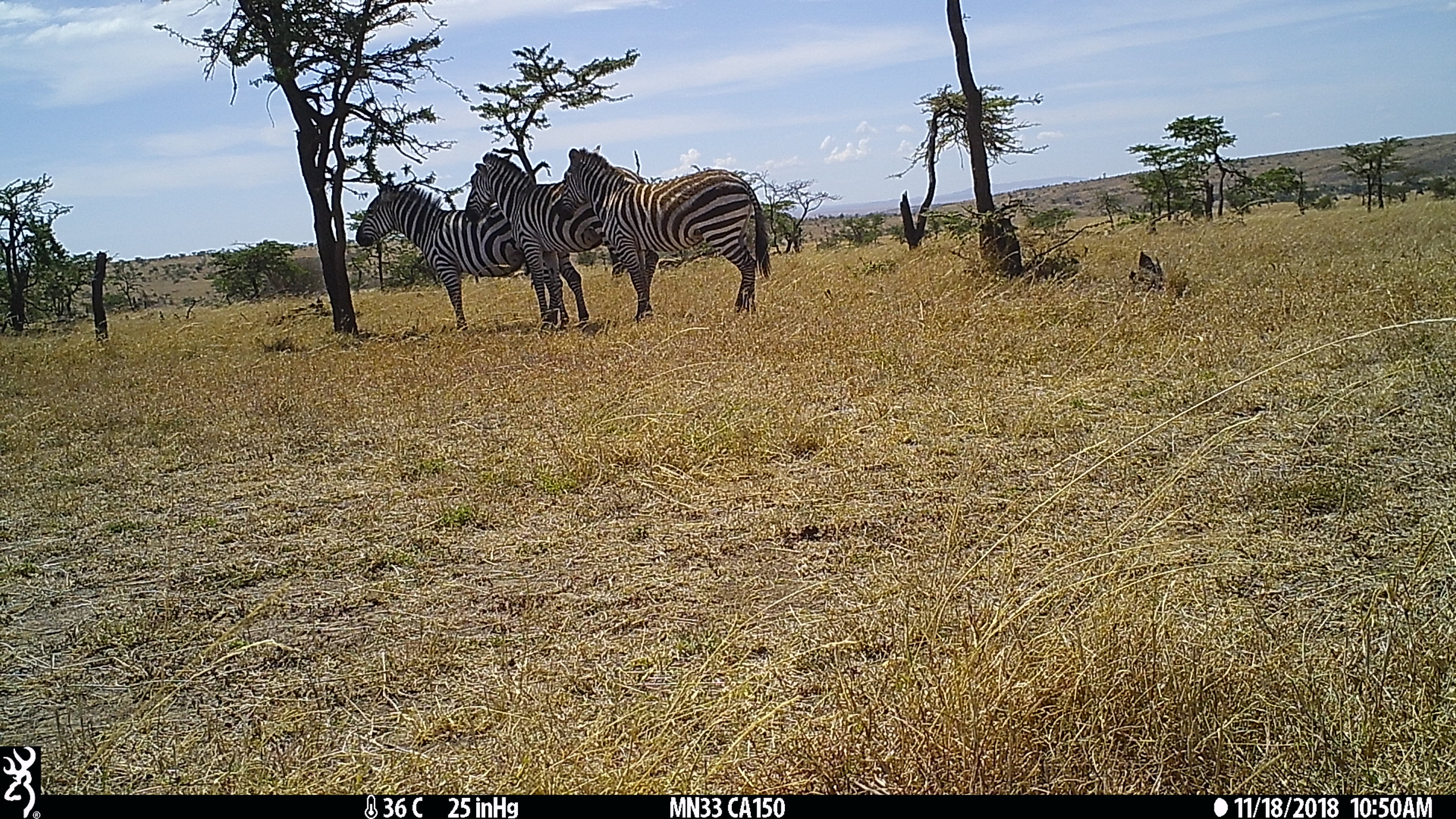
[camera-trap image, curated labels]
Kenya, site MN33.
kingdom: Animalia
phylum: Chordata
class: Mammalia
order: Perissodactyla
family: Equidae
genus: Equus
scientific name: Equus quagga burchellii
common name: burchell's zebra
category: zebra